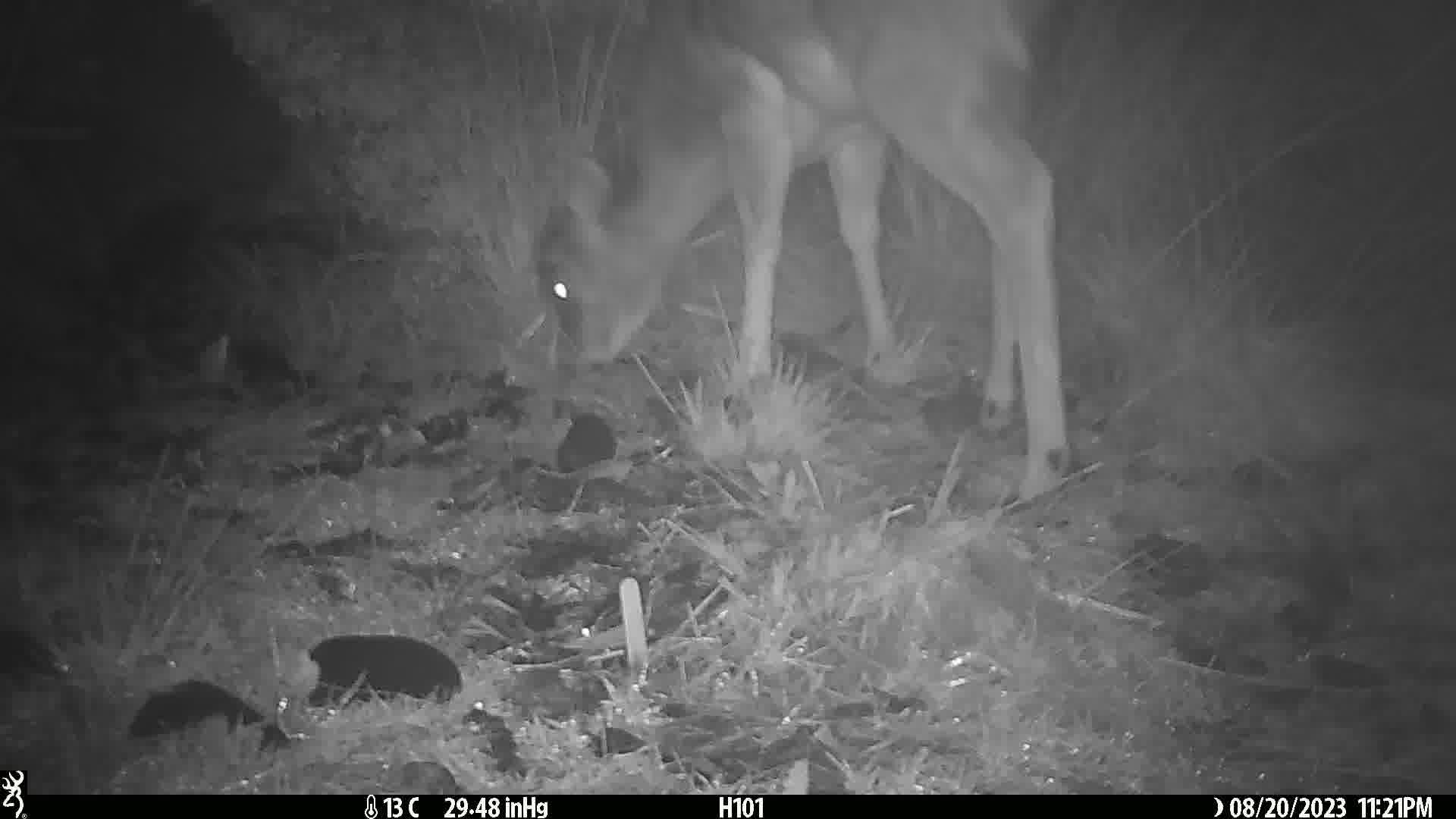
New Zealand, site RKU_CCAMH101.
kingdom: Animalia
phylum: Chordata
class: Mammalia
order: Artiodactyla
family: Cervidae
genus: Odocoileus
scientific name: Odocoileus virginianus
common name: white-tailed deer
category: white tailed deer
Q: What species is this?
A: White tailed deer (white-tailed deer) (Odocoileus virginianus).